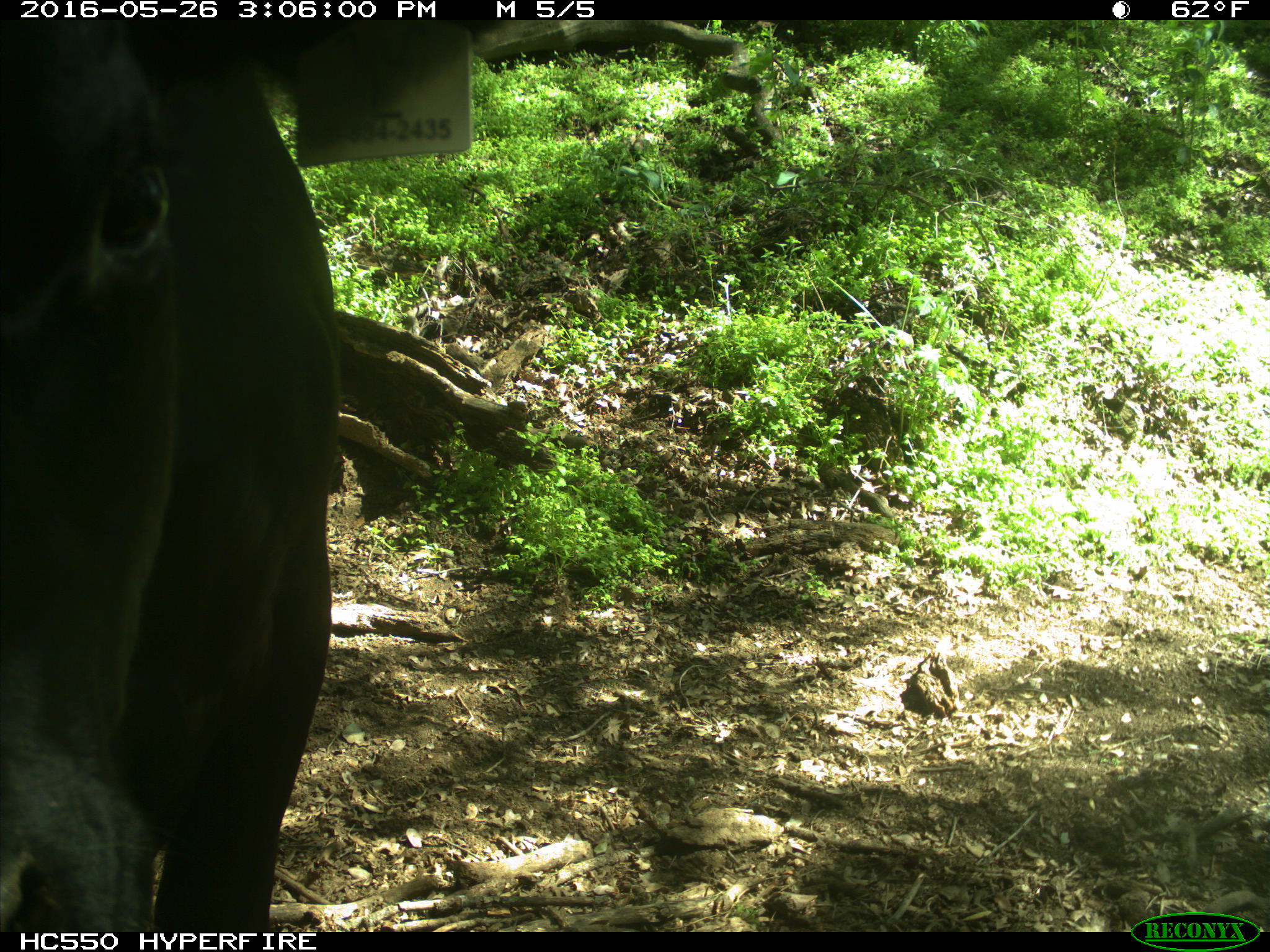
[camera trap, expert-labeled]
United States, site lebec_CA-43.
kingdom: Animalia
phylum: Chordata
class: Mammalia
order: Artiodactyla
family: Bovidae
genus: Bos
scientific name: Bos taurus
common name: domestic cow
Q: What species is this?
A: Bos taurus (domestic cow).